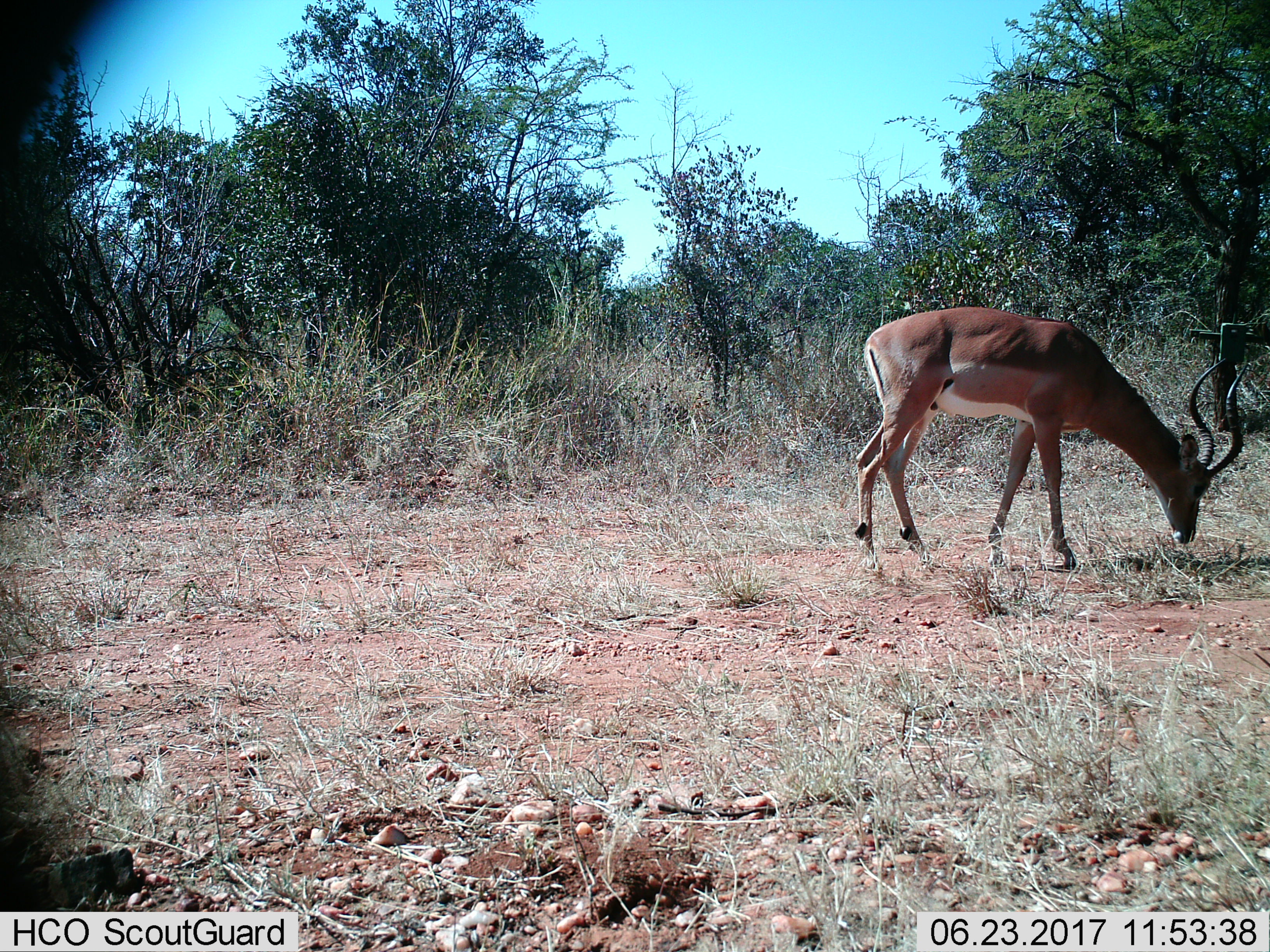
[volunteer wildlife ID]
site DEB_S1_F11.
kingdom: Animalia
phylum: Chordata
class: Mammalia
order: Artiodactyla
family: Bovidae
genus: Aepyceros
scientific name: Aepyceros melampus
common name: impala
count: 1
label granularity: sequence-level